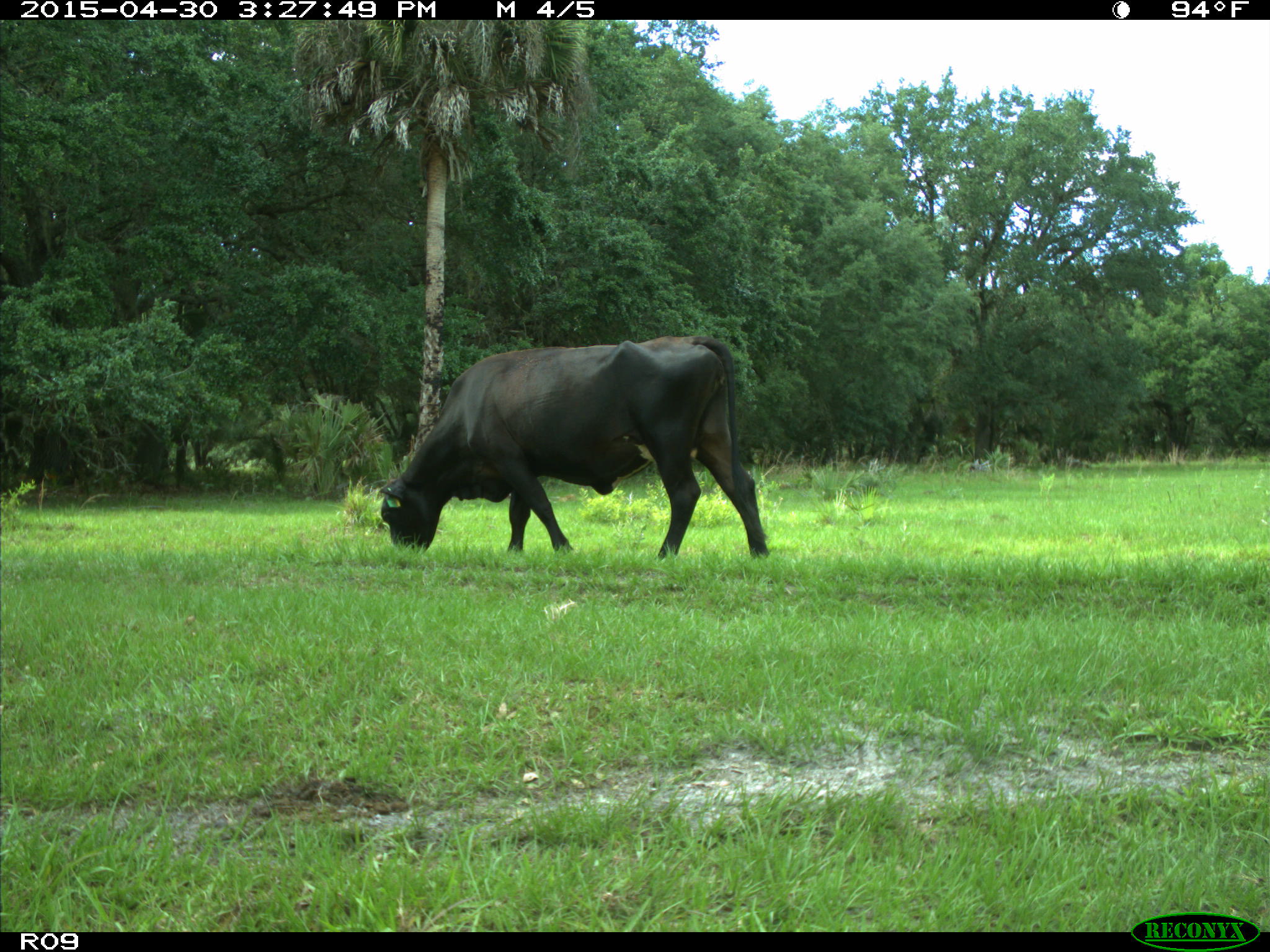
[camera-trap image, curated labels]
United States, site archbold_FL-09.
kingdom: Animalia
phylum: Chordata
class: Mammalia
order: Artiodactyla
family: Bovidae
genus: Bos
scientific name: Bos taurus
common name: domestic cow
Bos taurus (domestic cow).